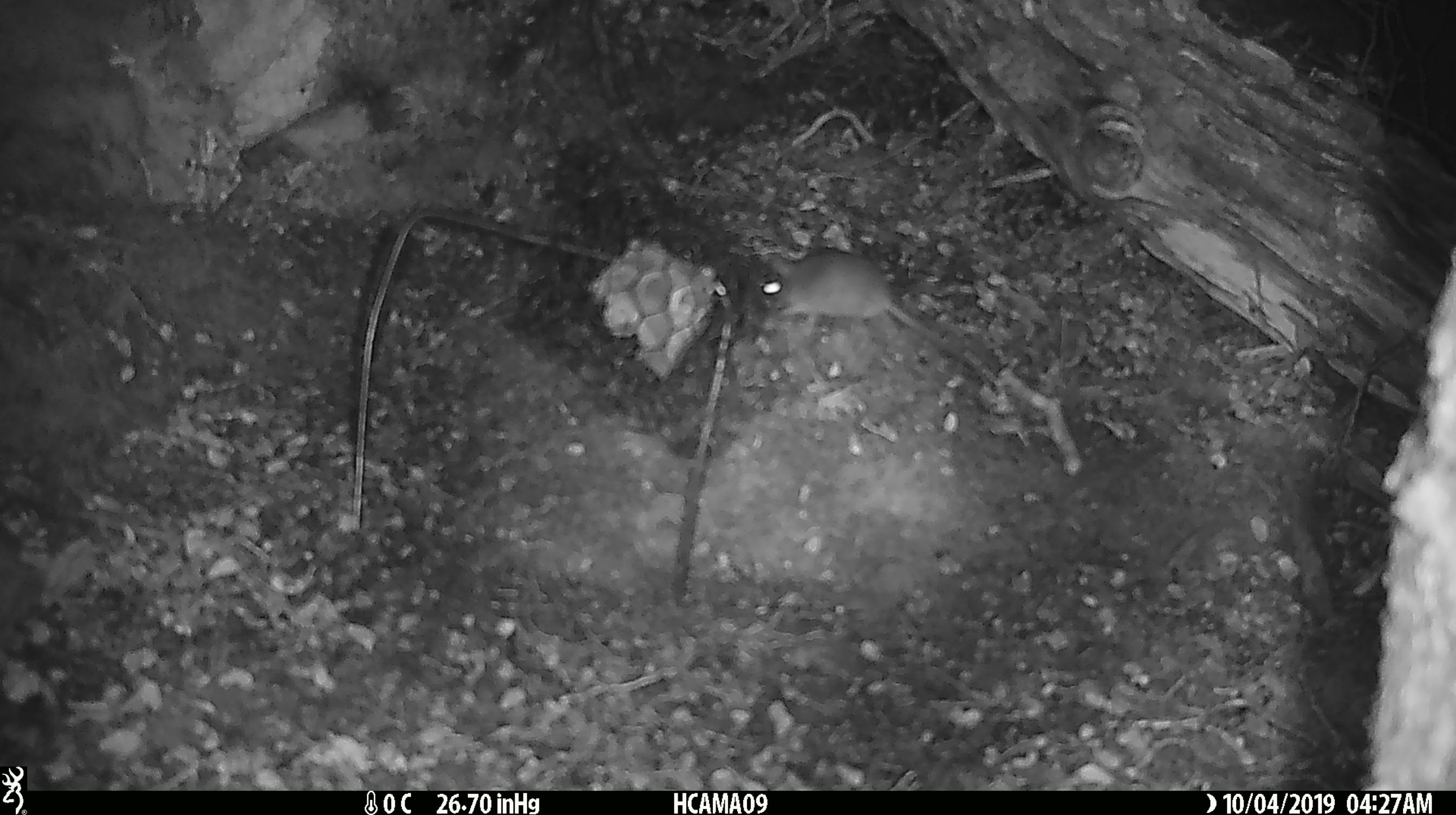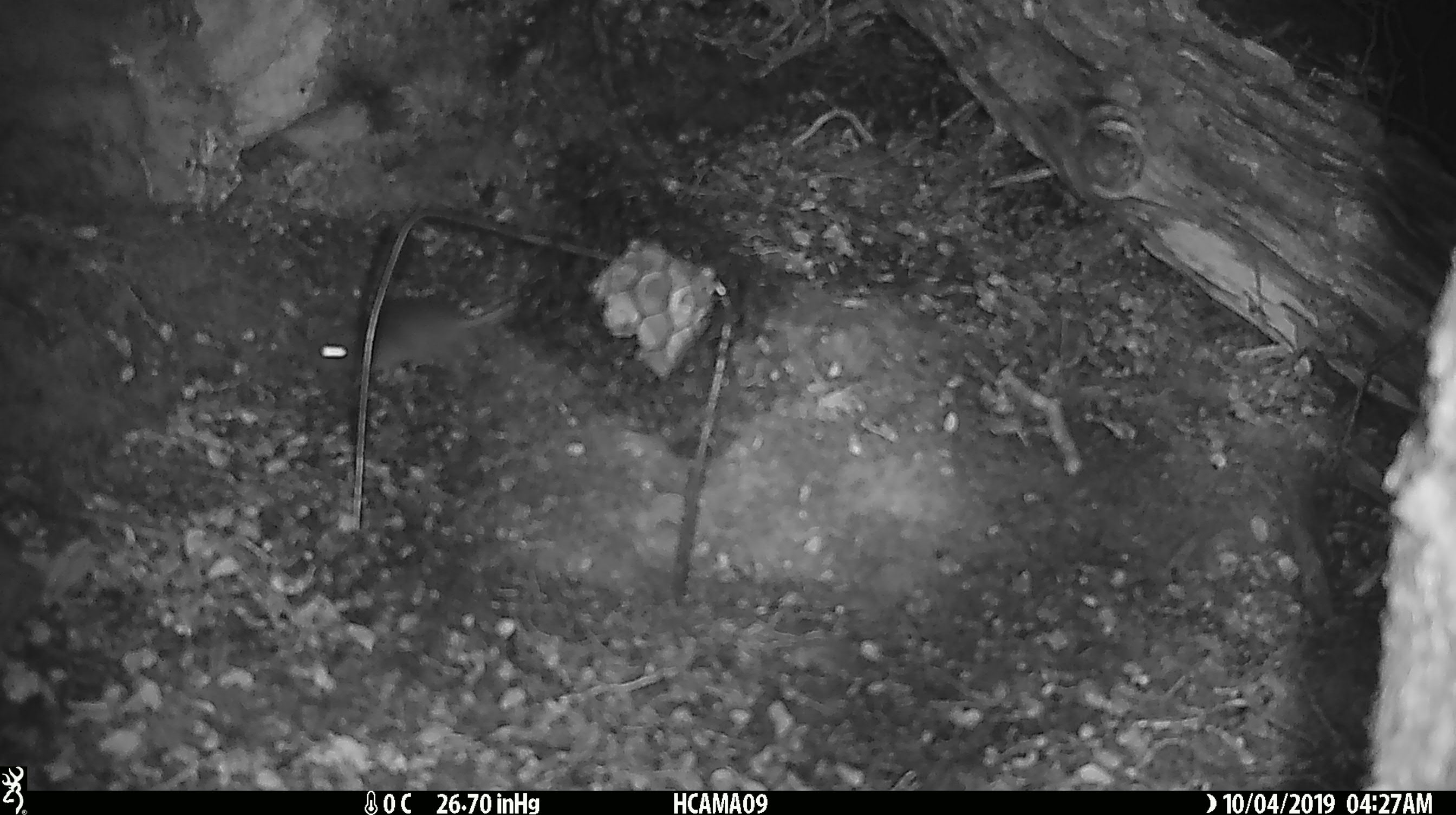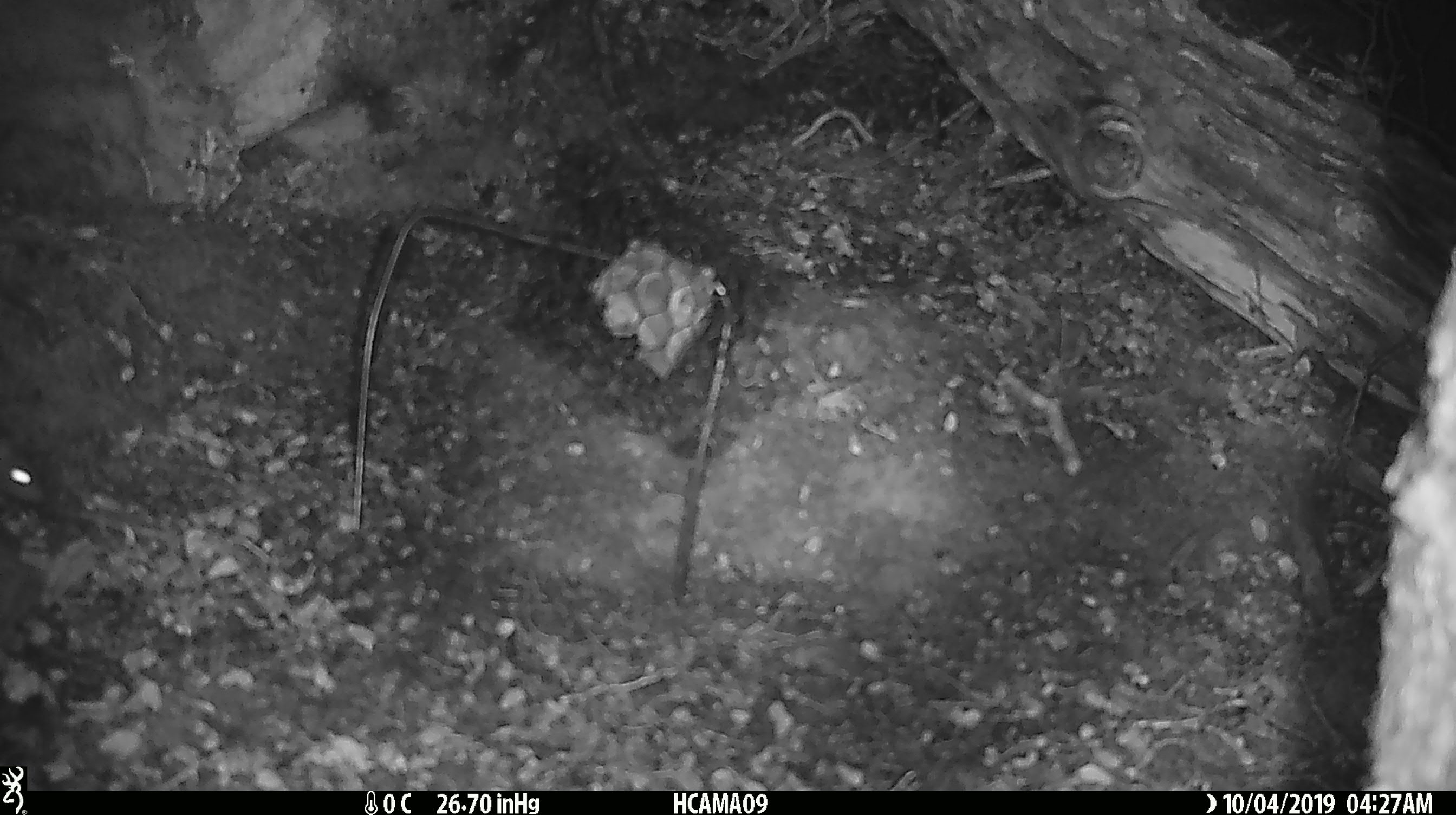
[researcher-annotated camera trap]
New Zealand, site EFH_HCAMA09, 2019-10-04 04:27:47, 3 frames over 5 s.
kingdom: Animalia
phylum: Chordata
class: Mammalia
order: Rodentia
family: Muridae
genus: Mus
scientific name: Mus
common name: mouse